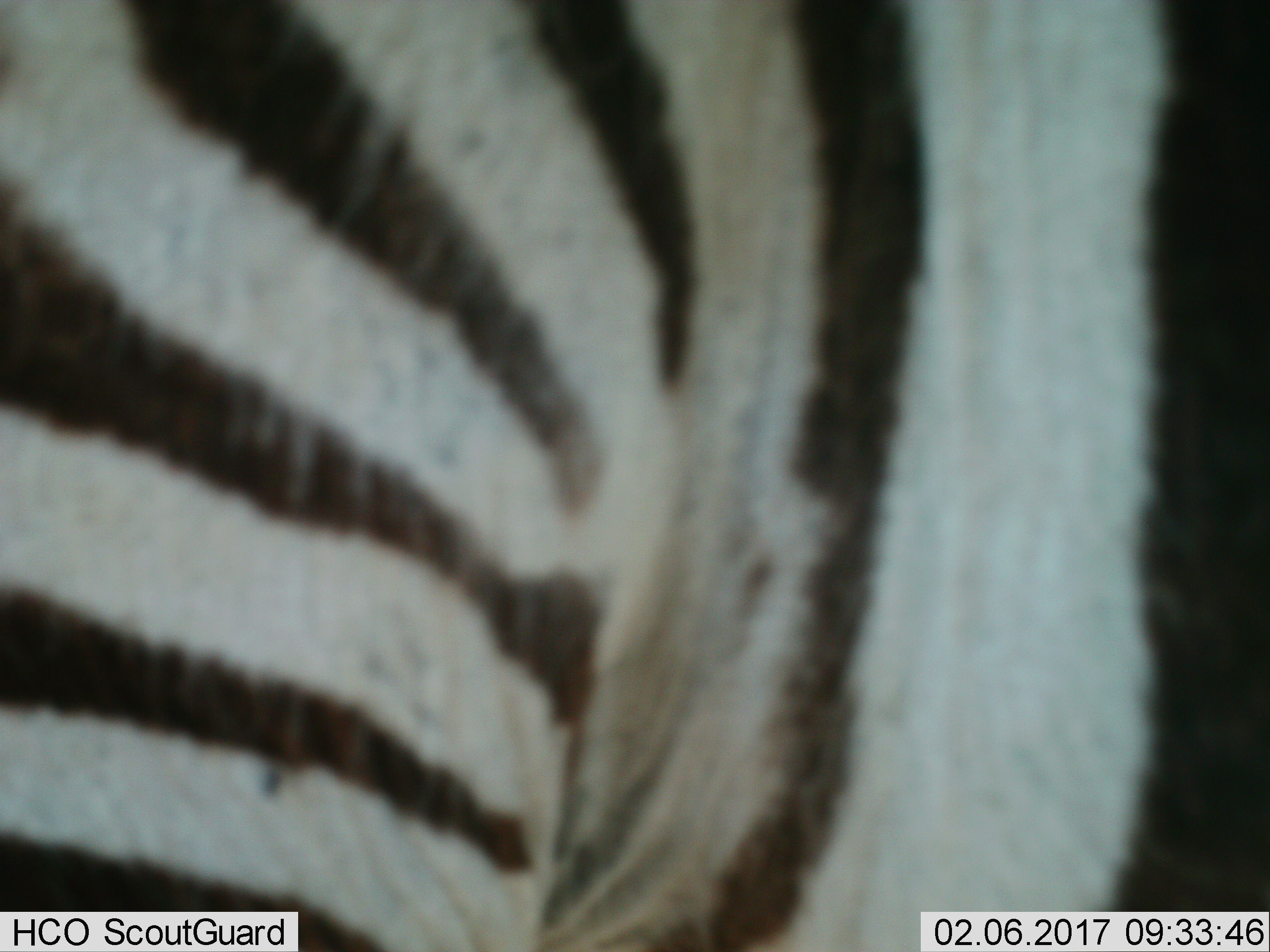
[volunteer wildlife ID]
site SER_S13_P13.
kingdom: Animalia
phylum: Chordata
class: Mammalia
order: Perissodactyla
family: Equidae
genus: Equus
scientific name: Equus quagga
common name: plains zebra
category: zebraplains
Zebraplains (plains zebra) (Equus quagga), count 1. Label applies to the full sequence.